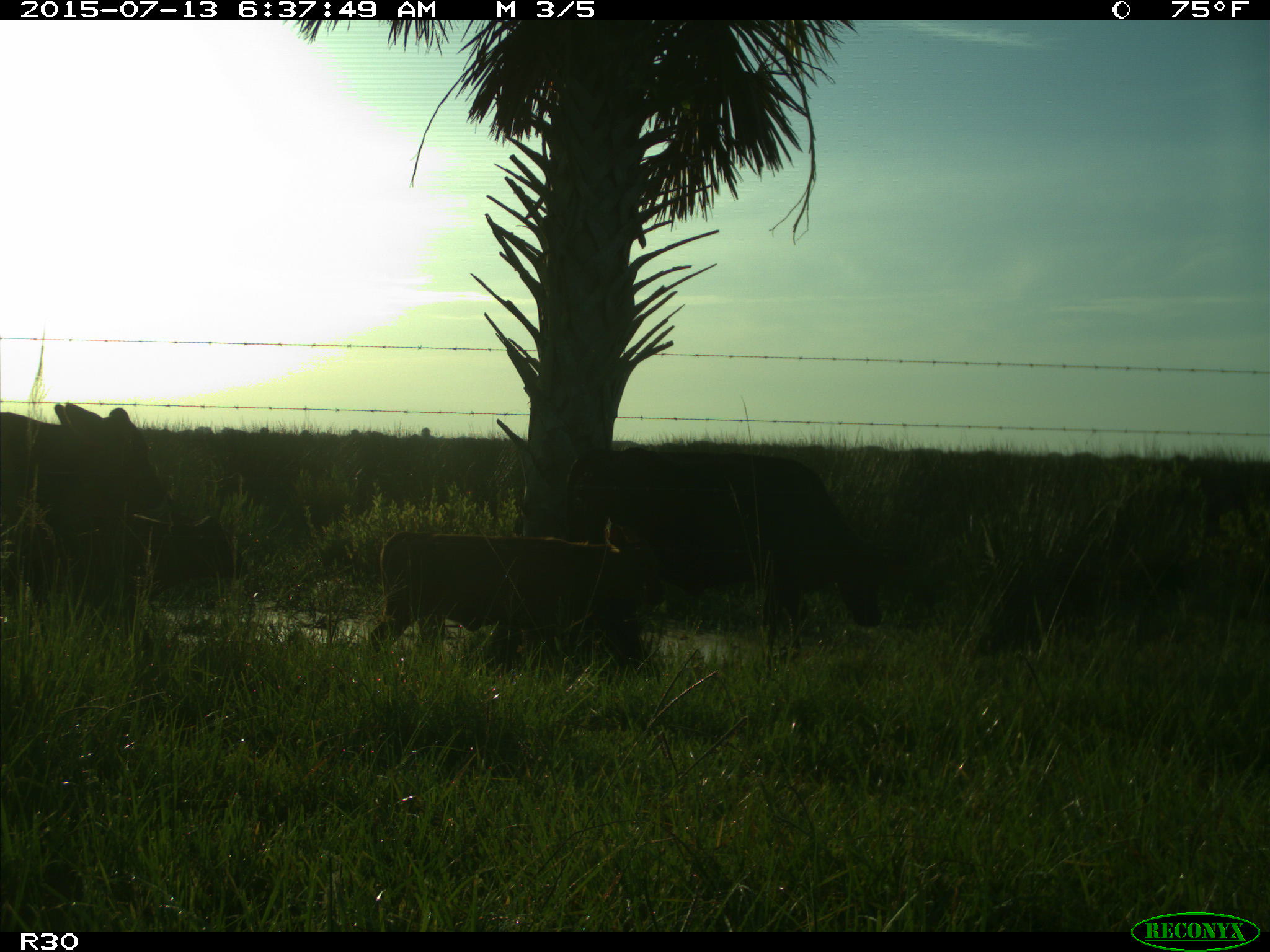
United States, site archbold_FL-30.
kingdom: Animalia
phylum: Chordata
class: Mammalia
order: Artiodactyla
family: Bovidae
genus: Bos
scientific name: Bos taurus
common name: domestic cow